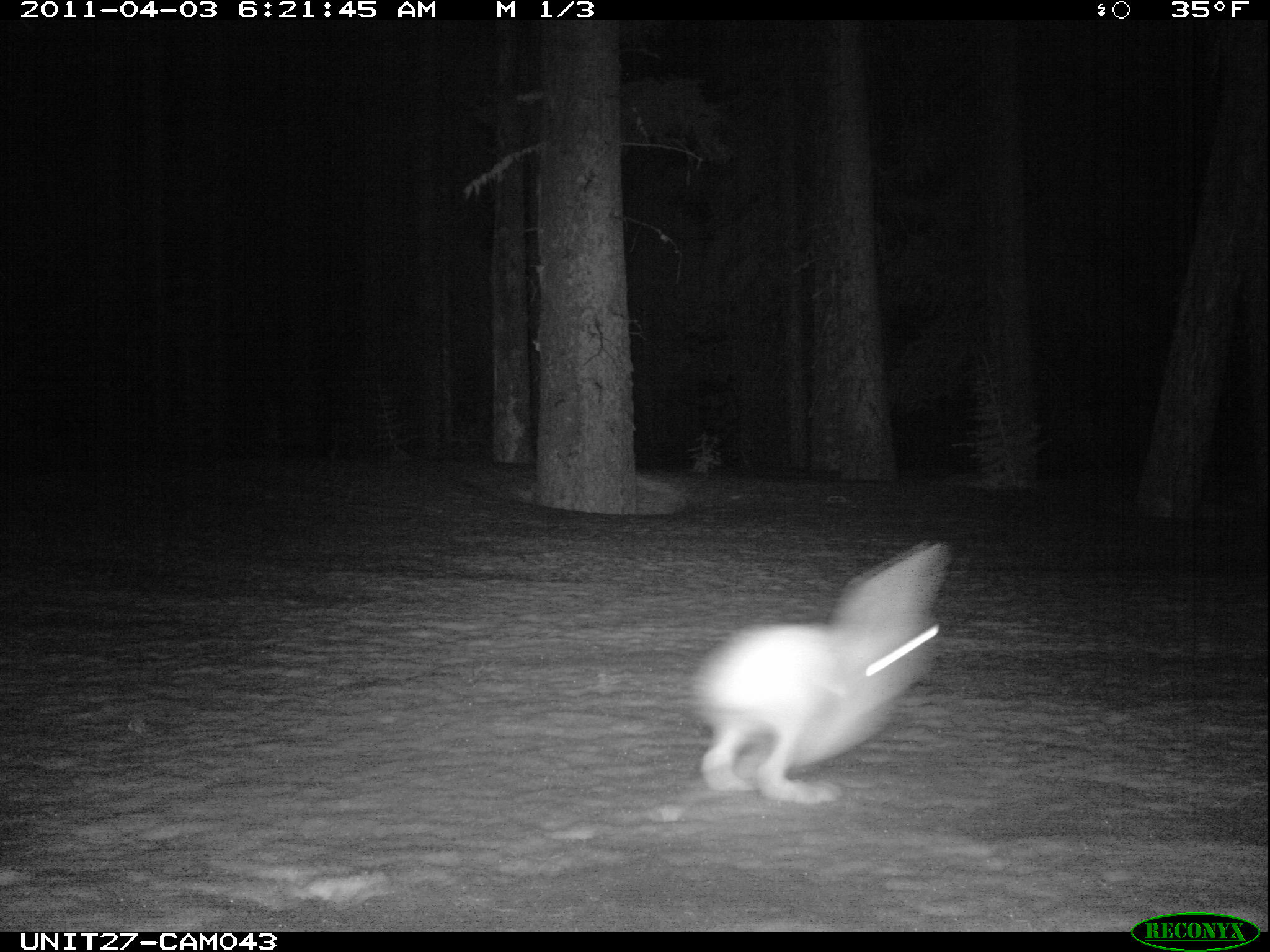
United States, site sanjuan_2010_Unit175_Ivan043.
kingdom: Animalia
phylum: Chordata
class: Mammalia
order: Lagomorpha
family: Leporidae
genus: Lepus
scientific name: Lepus americanus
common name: snowshoe hare